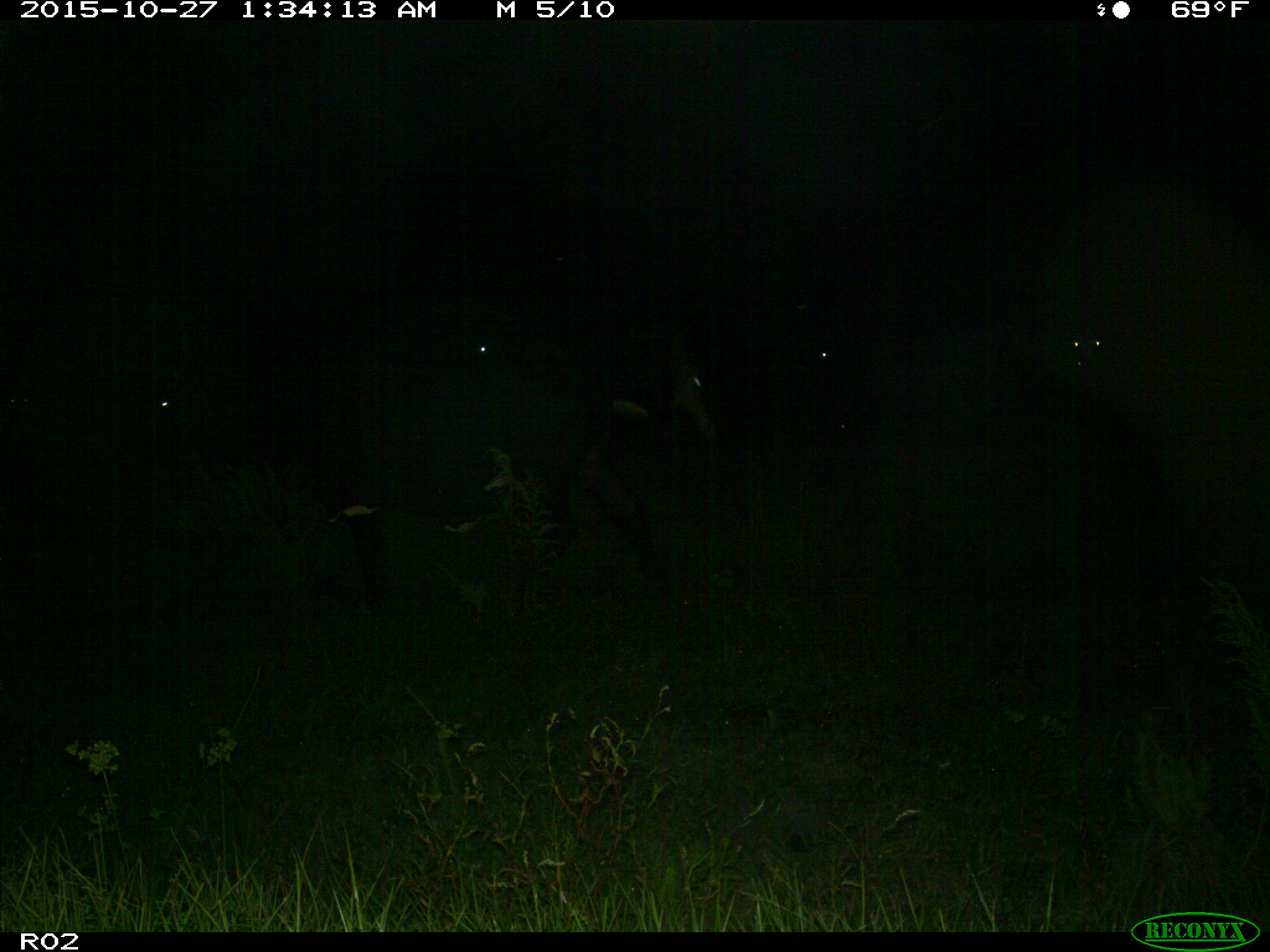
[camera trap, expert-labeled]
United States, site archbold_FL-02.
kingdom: Animalia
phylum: Chordata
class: Mammalia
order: Artiodactyla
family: Bovidae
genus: Bos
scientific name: Bos taurus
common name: domestic cow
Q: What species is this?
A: Bos taurus (domestic cow).